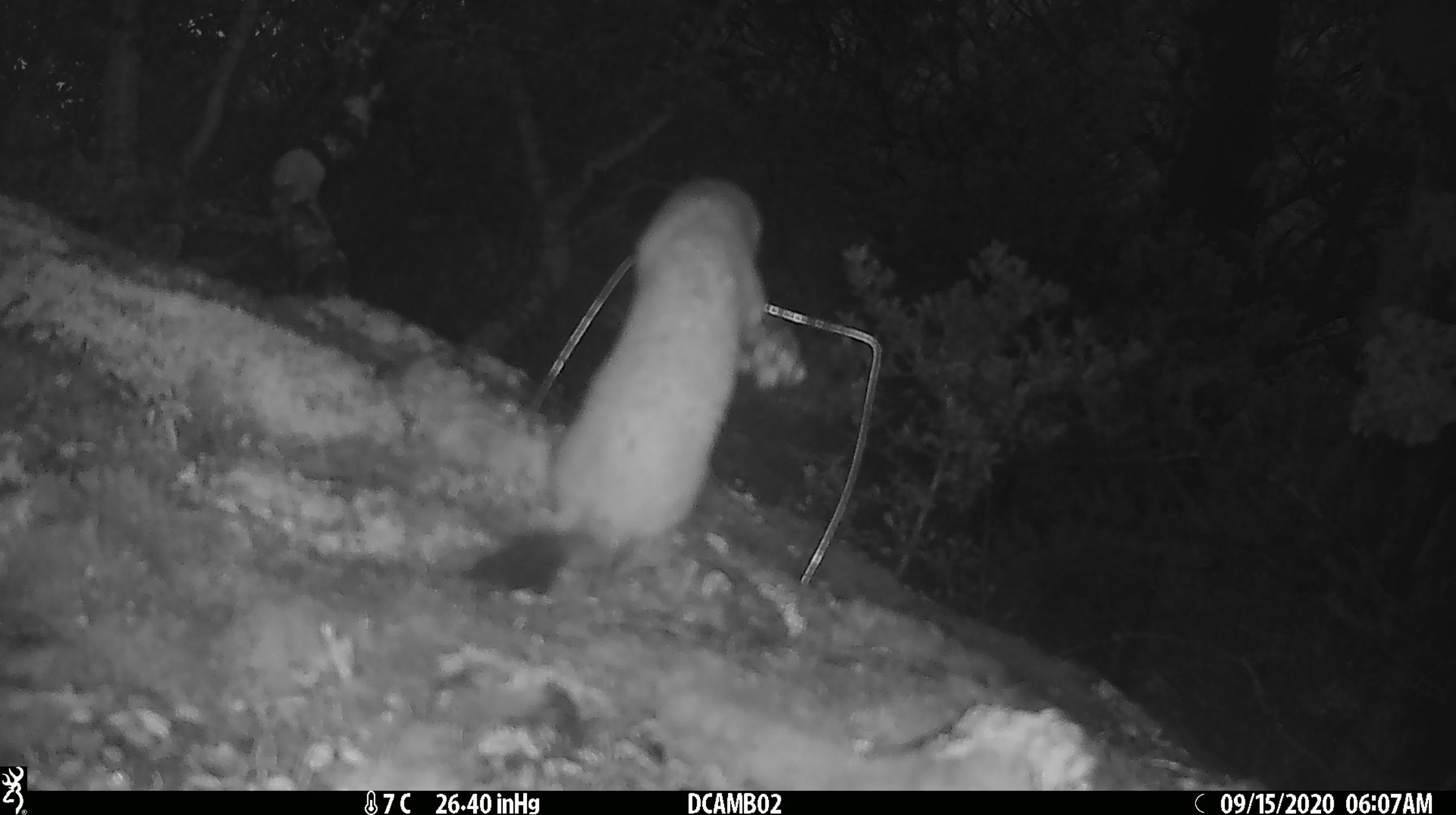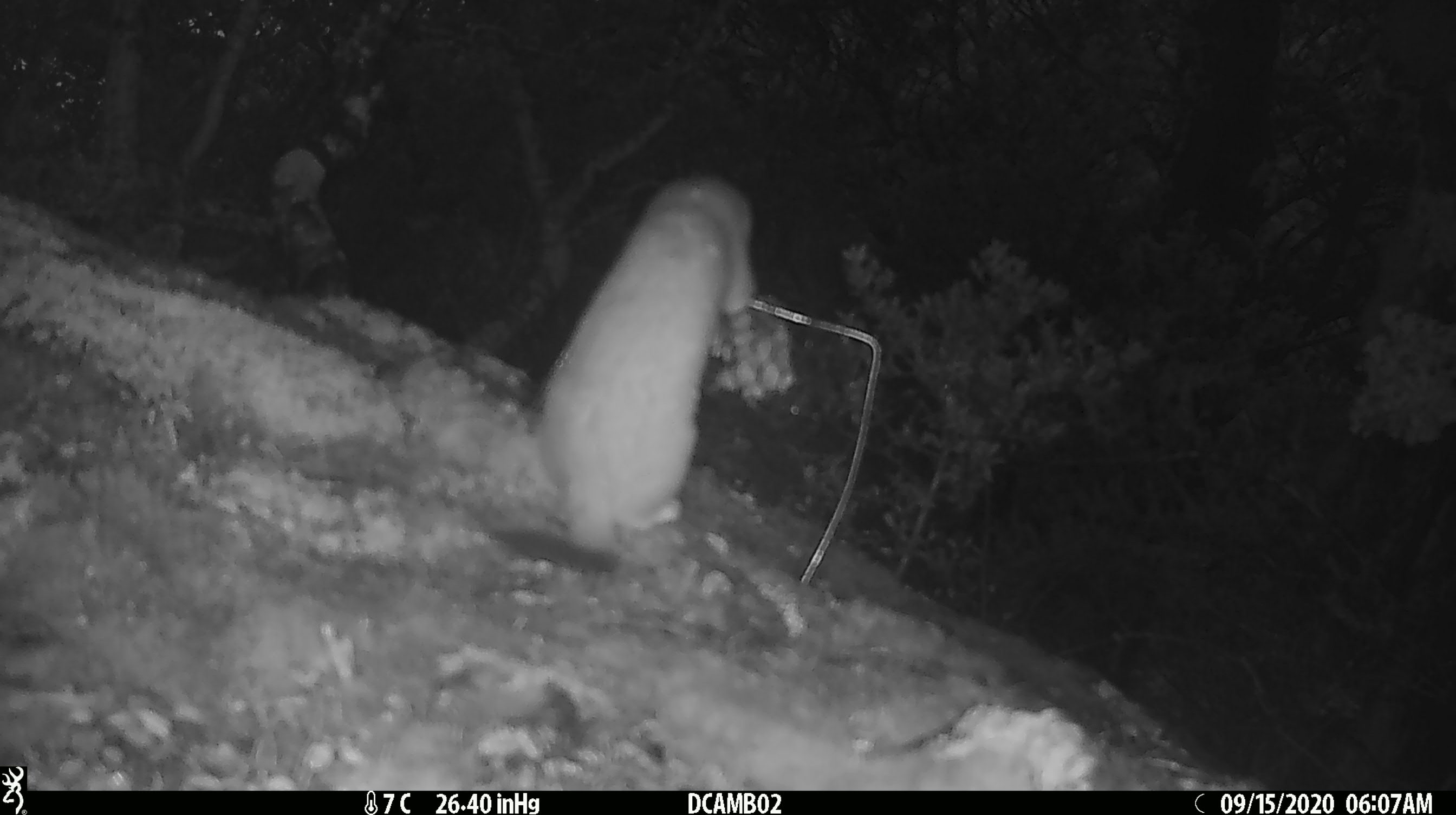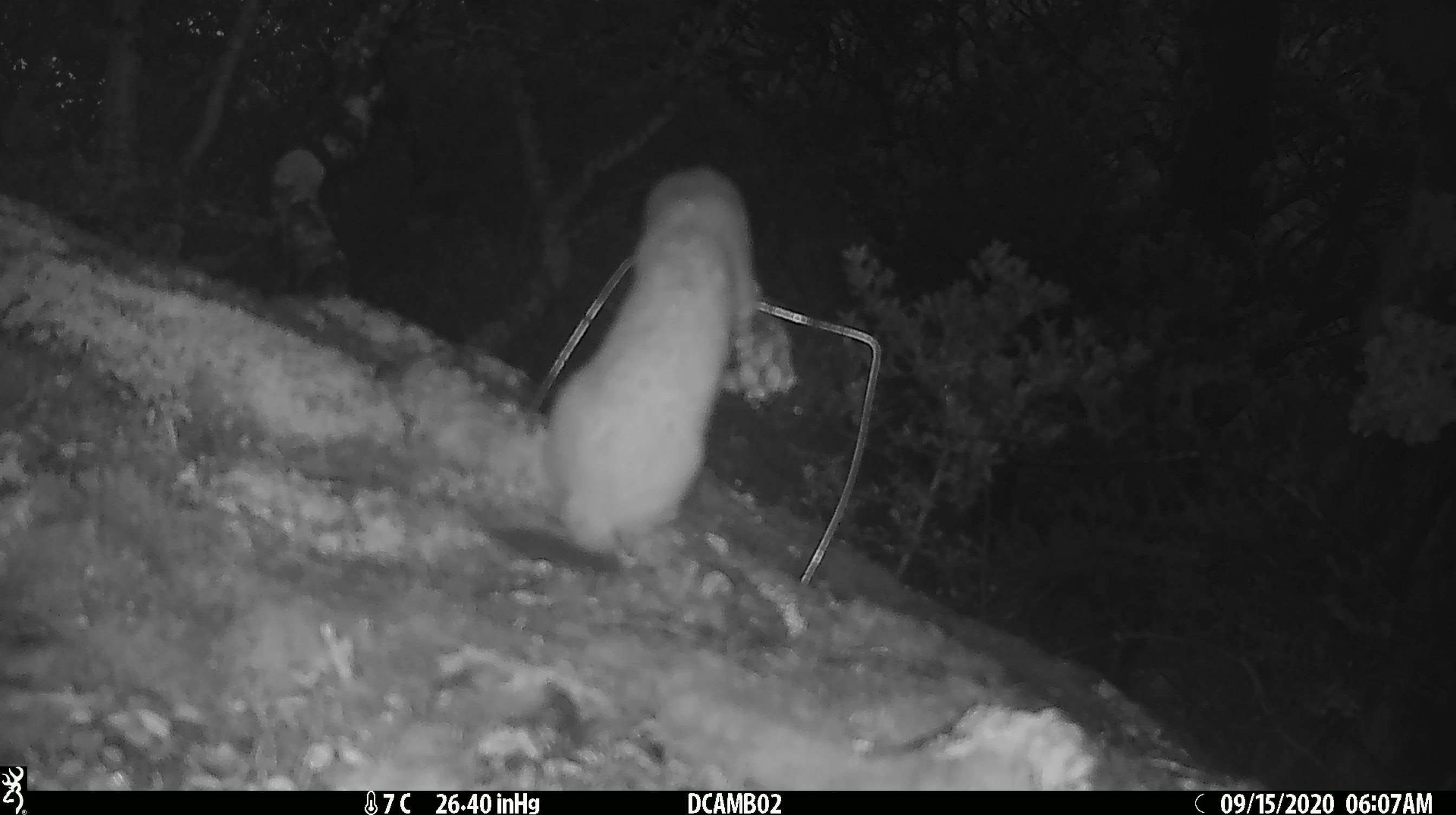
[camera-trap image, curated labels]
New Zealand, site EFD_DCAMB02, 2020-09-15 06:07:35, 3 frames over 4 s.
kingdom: Animalia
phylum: Chordata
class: Mammalia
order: Carnivora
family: Mustelidae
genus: Mustela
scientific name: Mustela erminea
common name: stoat